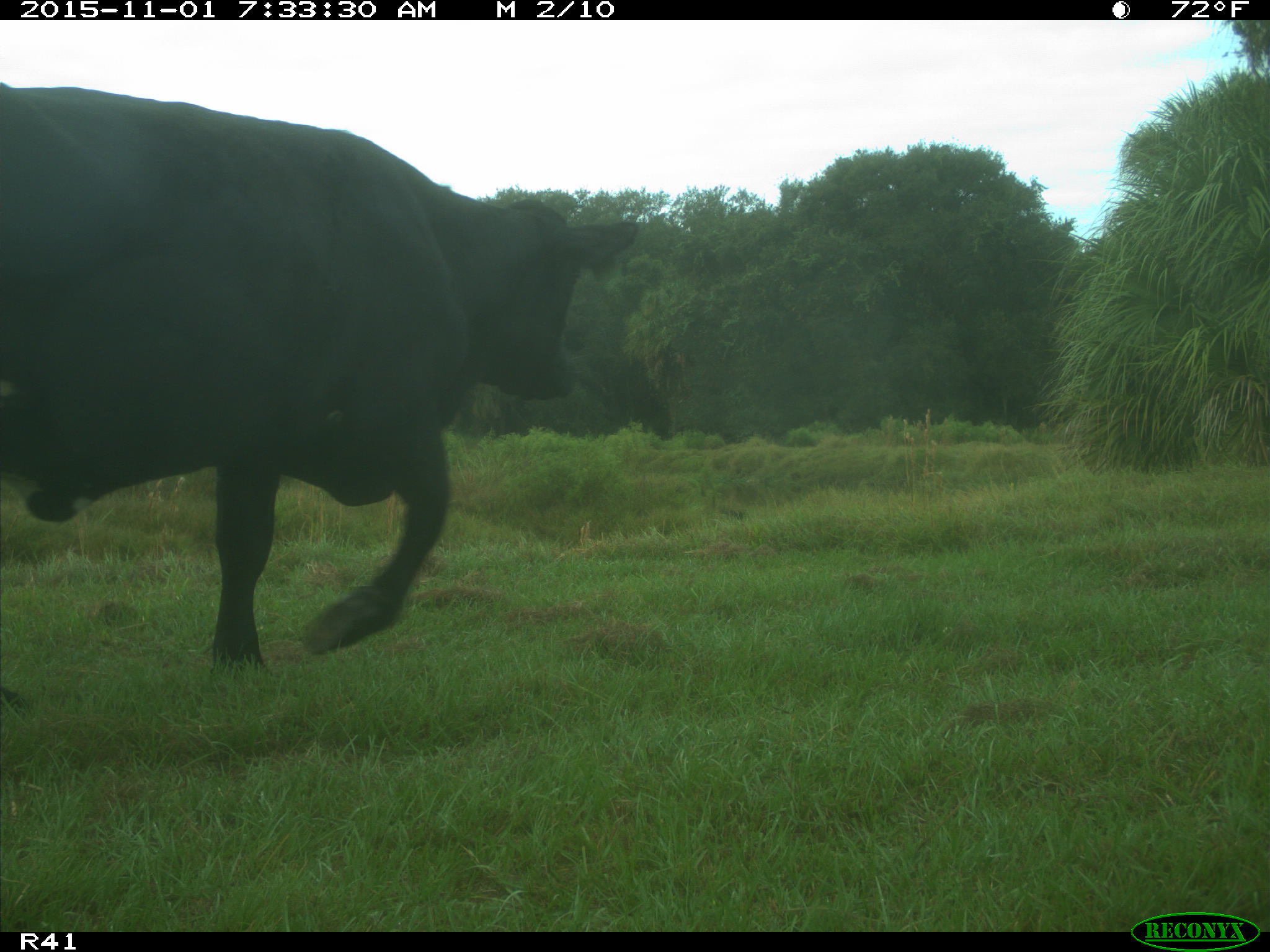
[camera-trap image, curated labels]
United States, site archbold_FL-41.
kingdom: Animalia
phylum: Chordata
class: Mammalia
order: Artiodactyla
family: Bovidae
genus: Bos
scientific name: Bos taurus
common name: domestic cow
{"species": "Bos taurus (domestic cow)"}